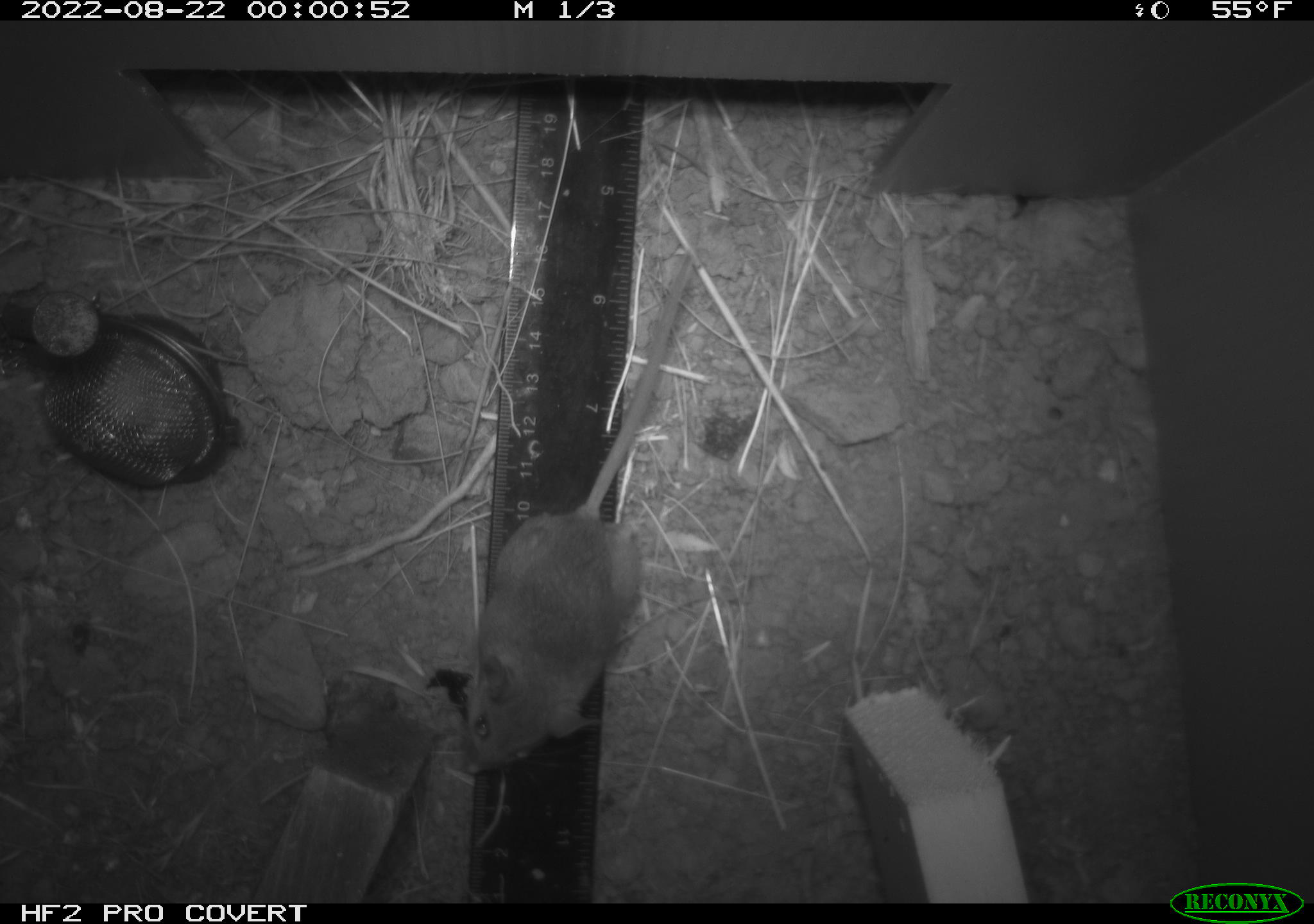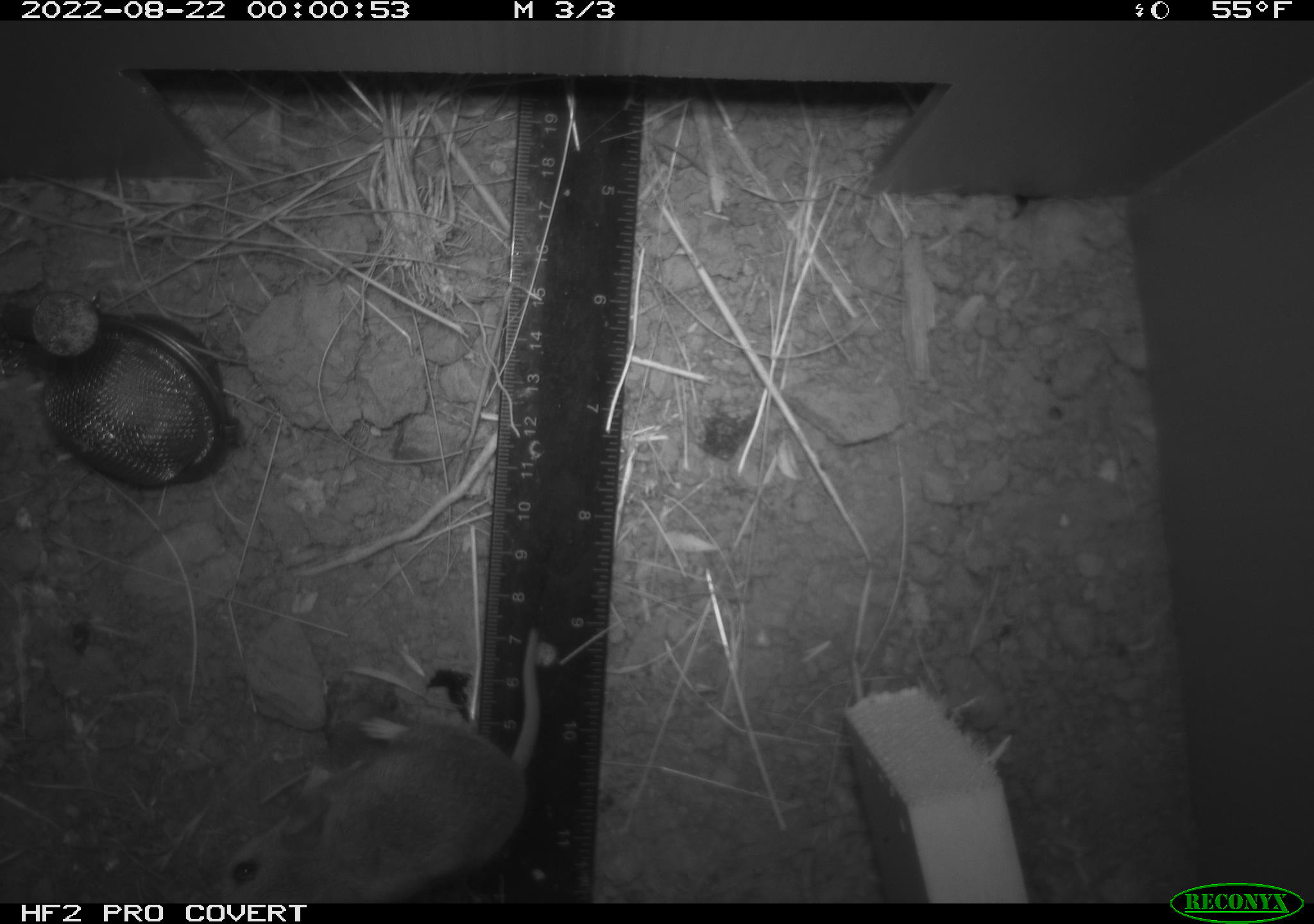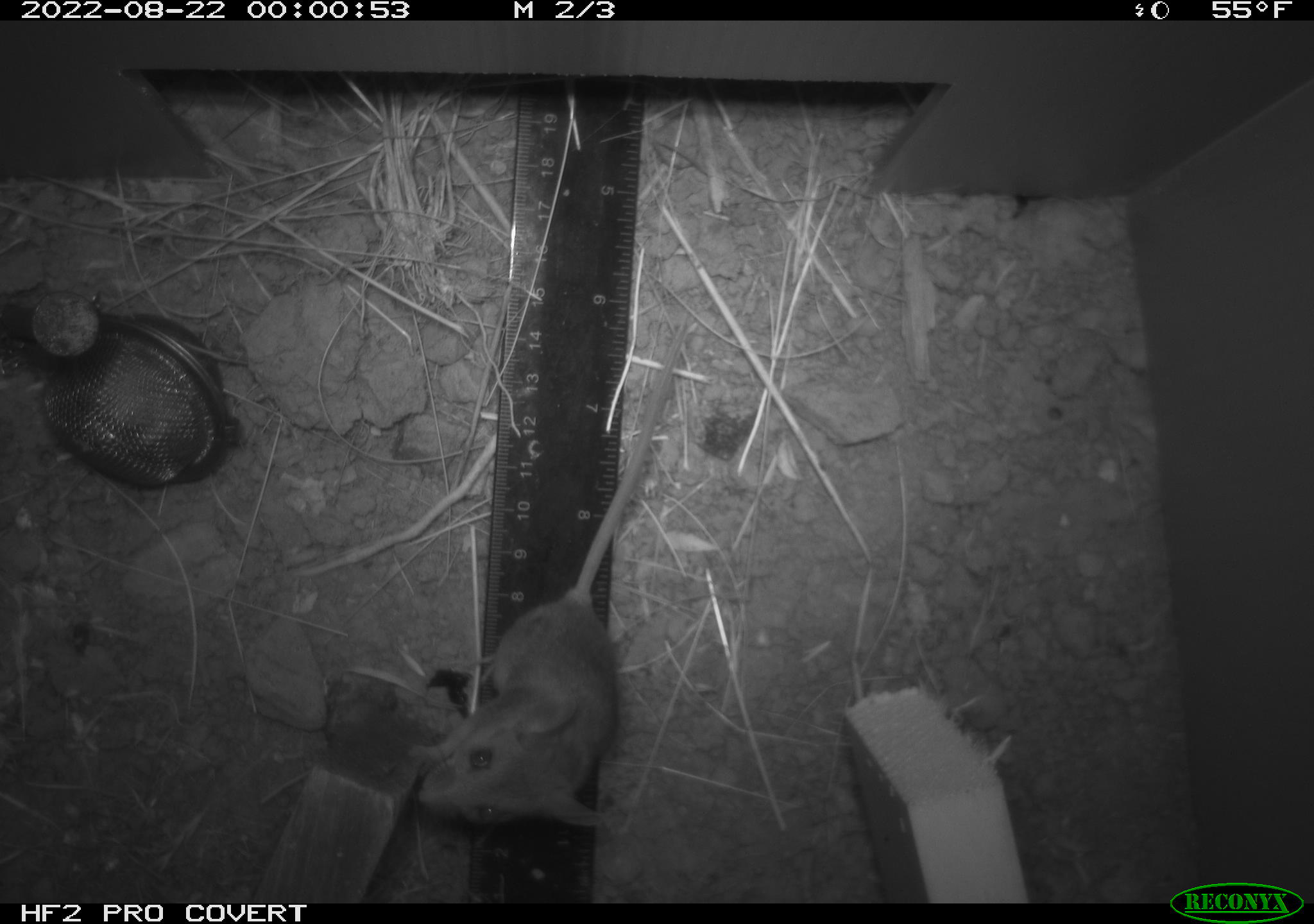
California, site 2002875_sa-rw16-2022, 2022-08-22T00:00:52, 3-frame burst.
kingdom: Animalia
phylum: Chordata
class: Mammalia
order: Rodentia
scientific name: Rodentia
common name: mouse species